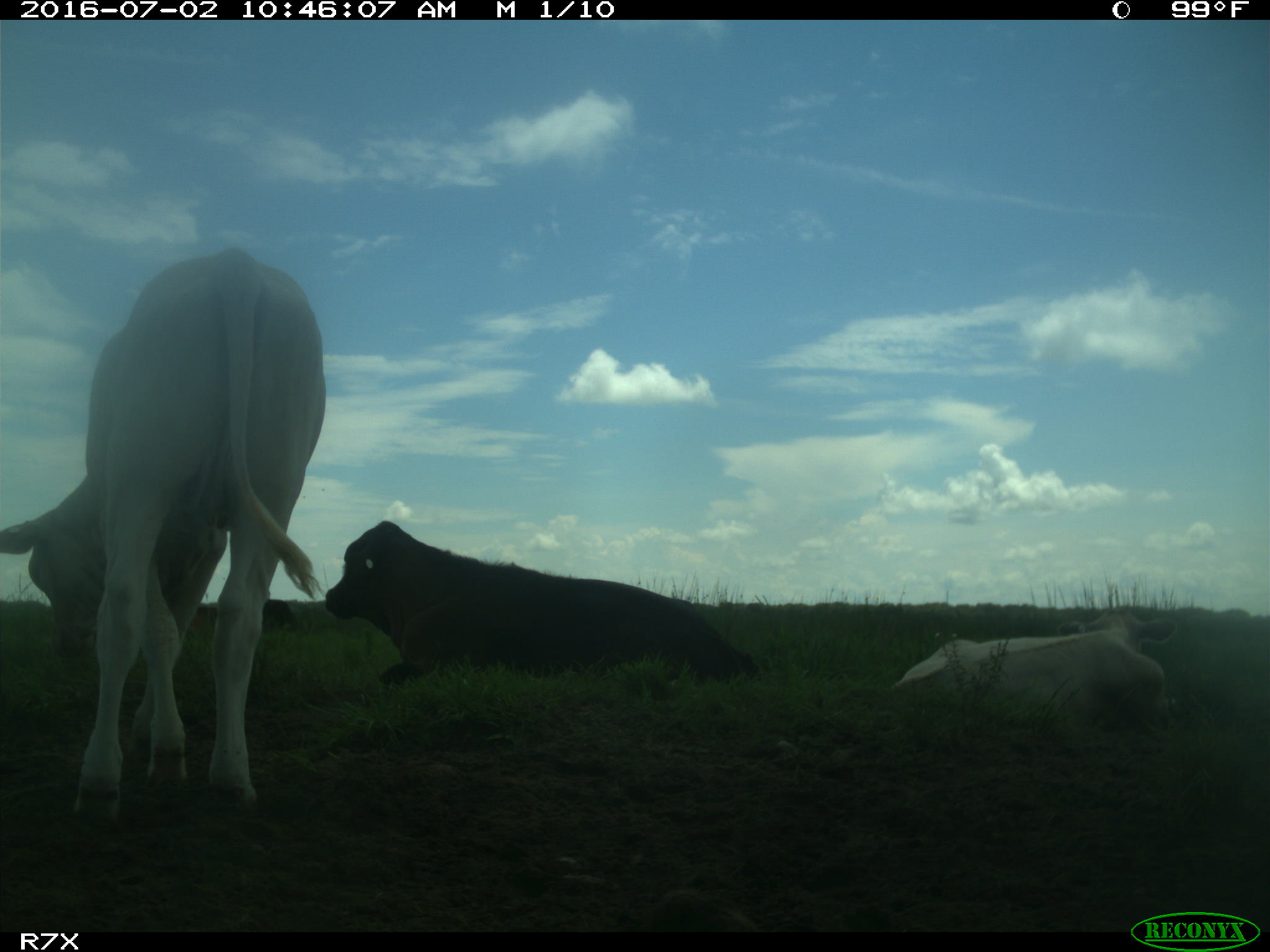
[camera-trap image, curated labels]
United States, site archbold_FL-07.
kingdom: Animalia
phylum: Chordata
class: Mammalia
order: Artiodactyla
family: Bovidae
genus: Bos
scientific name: Bos taurus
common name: domestic cow